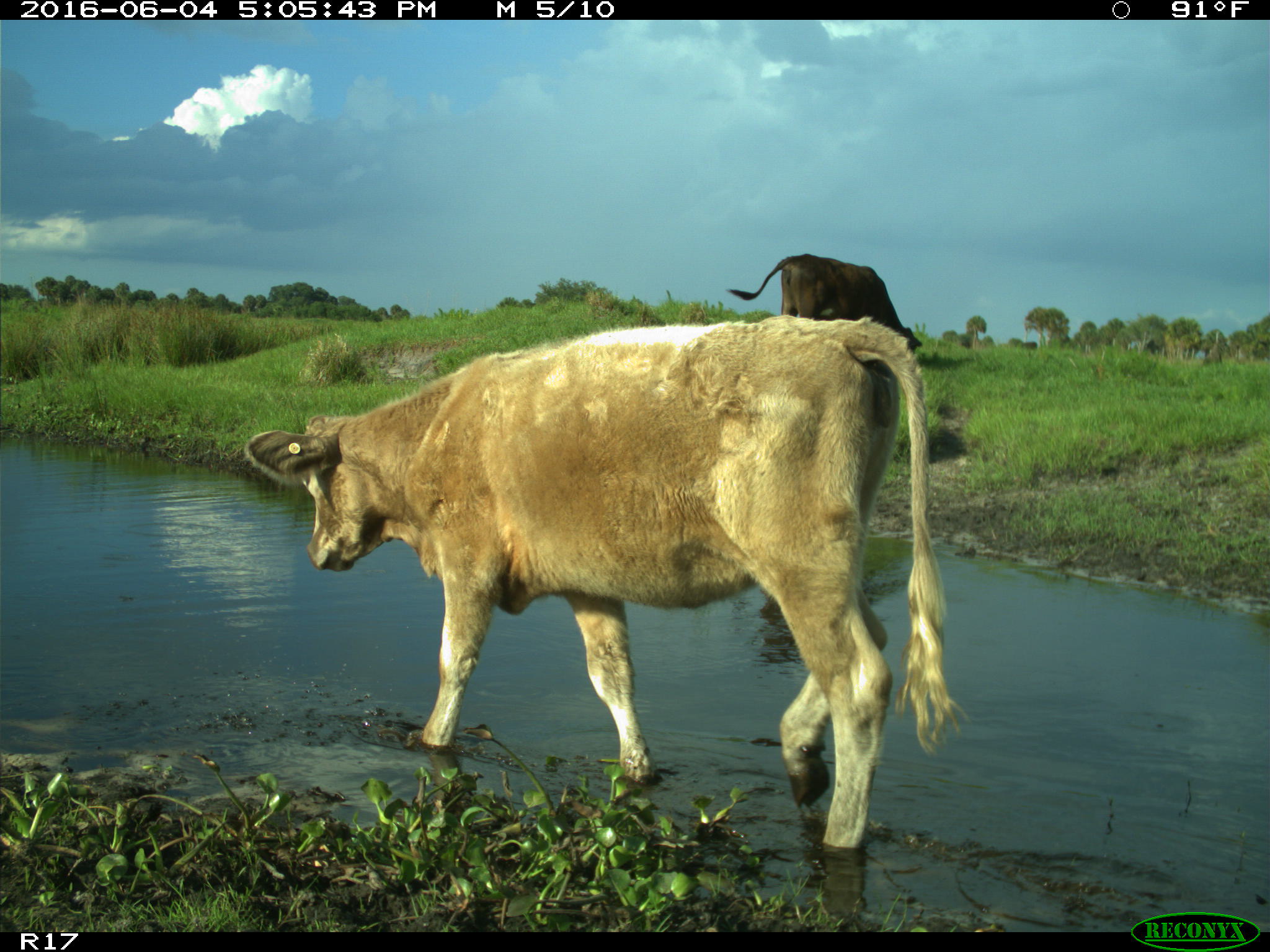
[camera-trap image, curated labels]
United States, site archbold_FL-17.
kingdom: Animalia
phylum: Chordata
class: Mammalia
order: Artiodactyla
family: Bovidae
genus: Bos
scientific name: Bos taurus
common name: domestic cow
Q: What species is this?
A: Bos taurus (domestic cow).